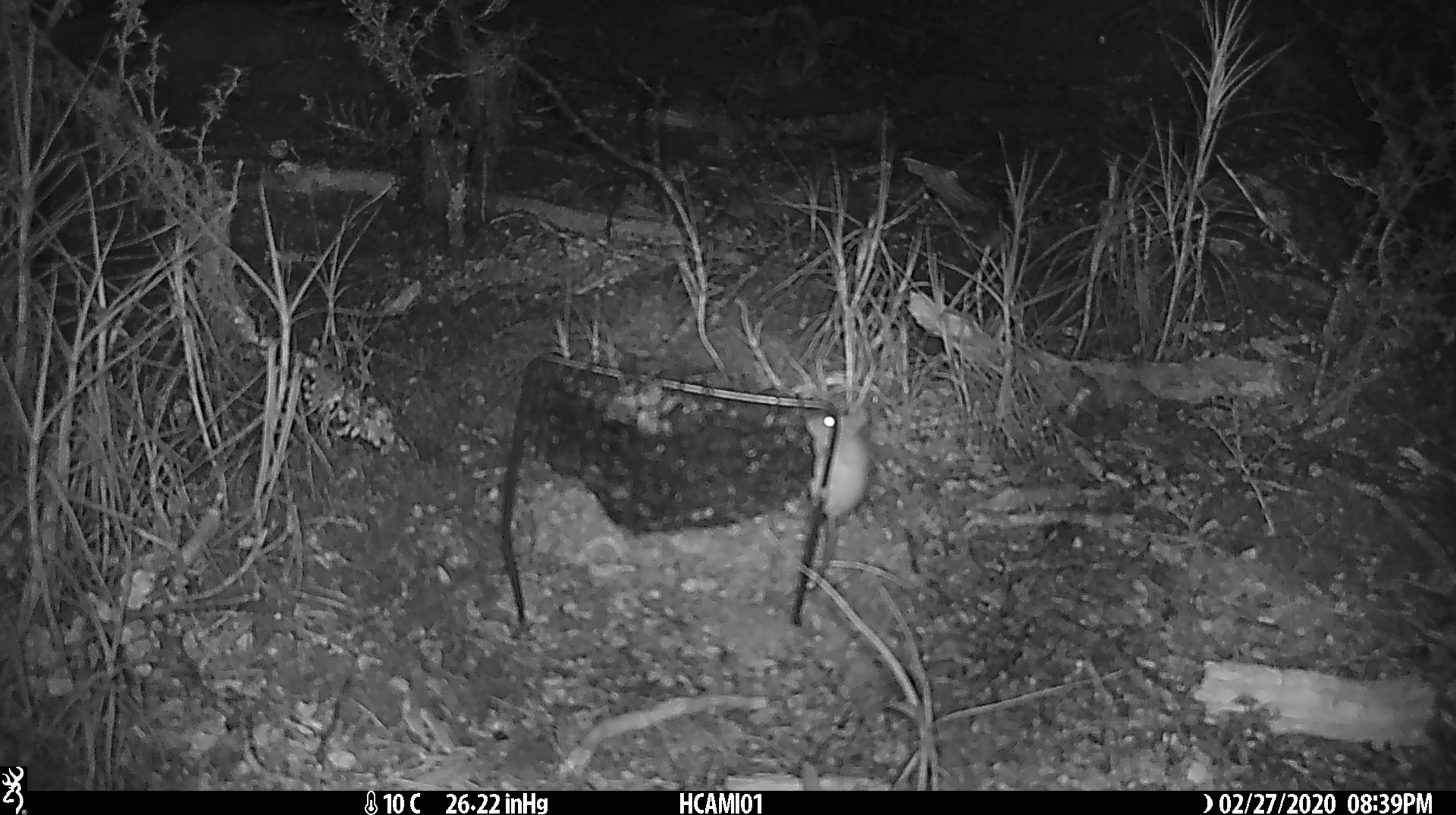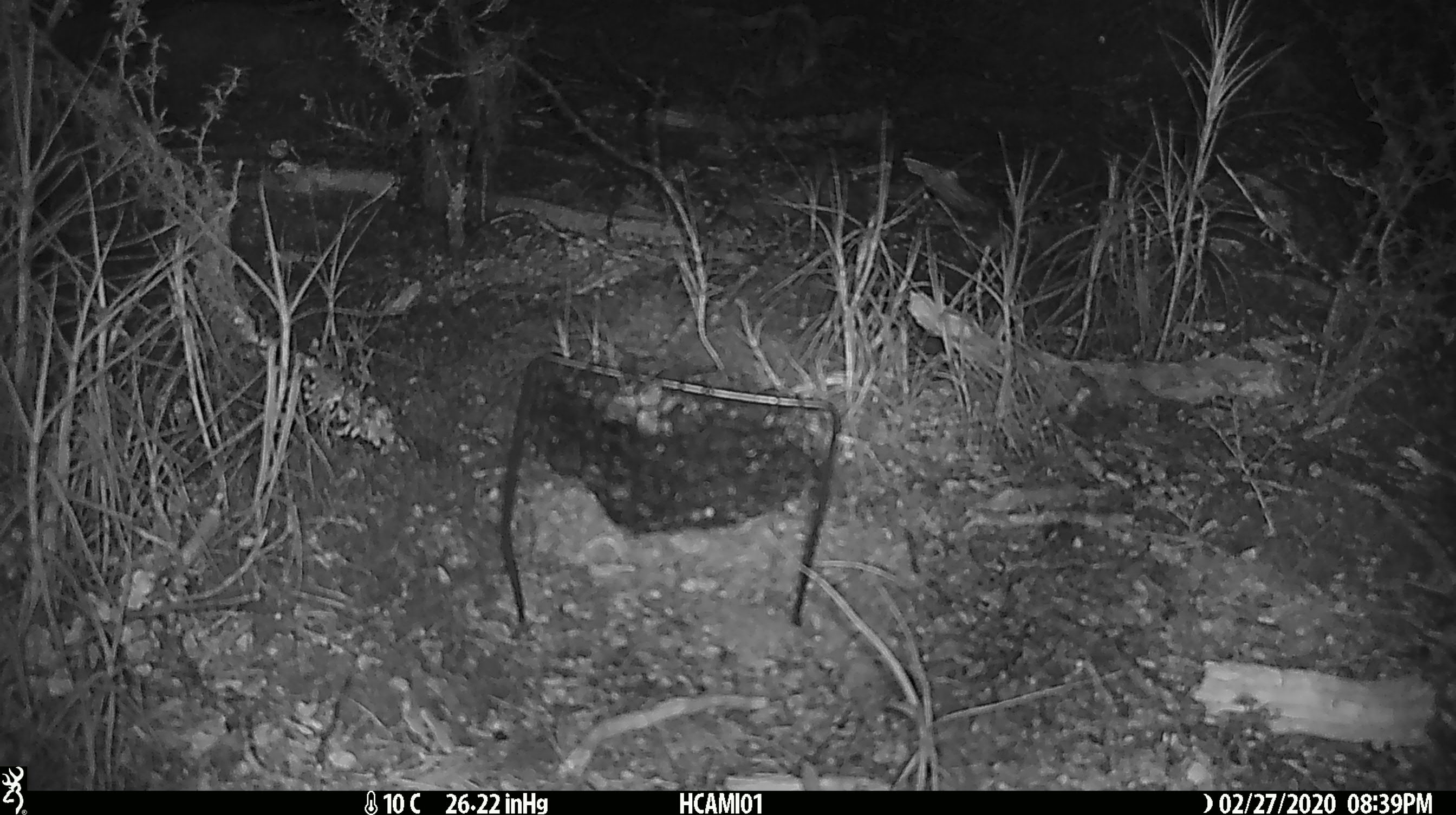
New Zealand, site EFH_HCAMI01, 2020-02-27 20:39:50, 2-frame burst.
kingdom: Animalia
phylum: Chordata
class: Mammalia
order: Rodentia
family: Muridae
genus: Mus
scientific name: Mus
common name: mouse